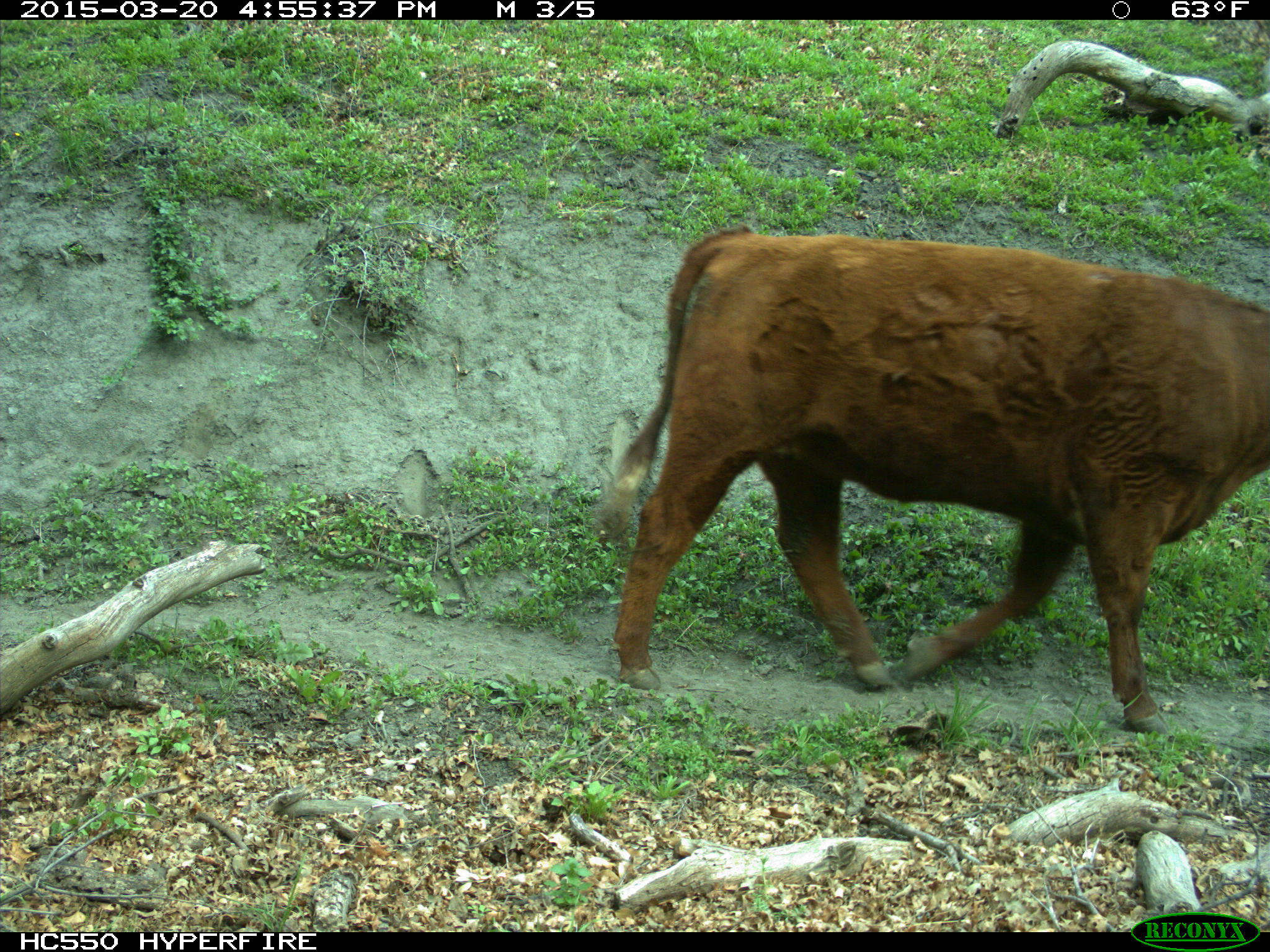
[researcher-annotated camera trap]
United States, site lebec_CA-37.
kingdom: Animalia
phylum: Chordata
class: Mammalia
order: Artiodactyla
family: Bovidae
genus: Bos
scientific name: Bos taurus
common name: domestic cow